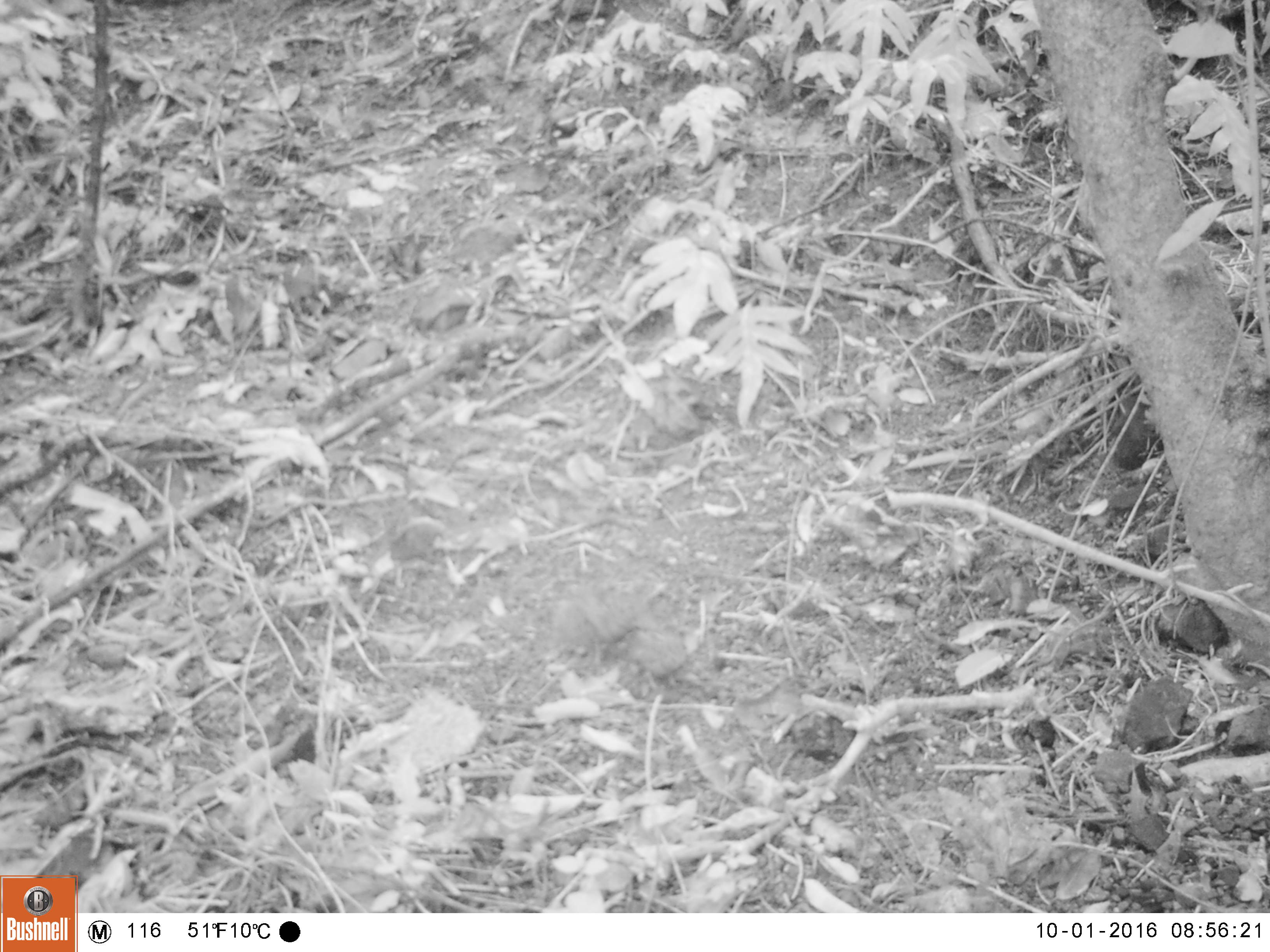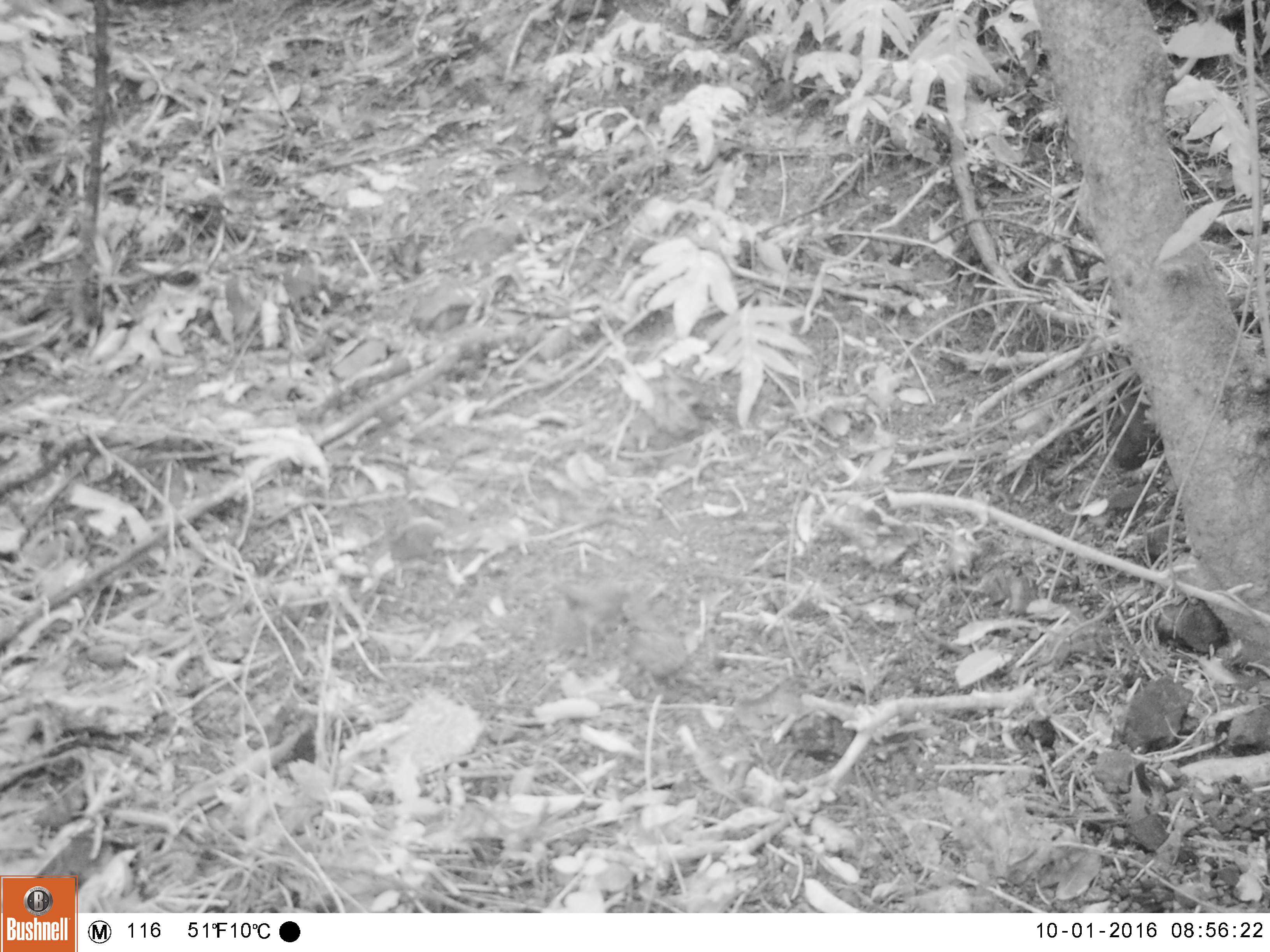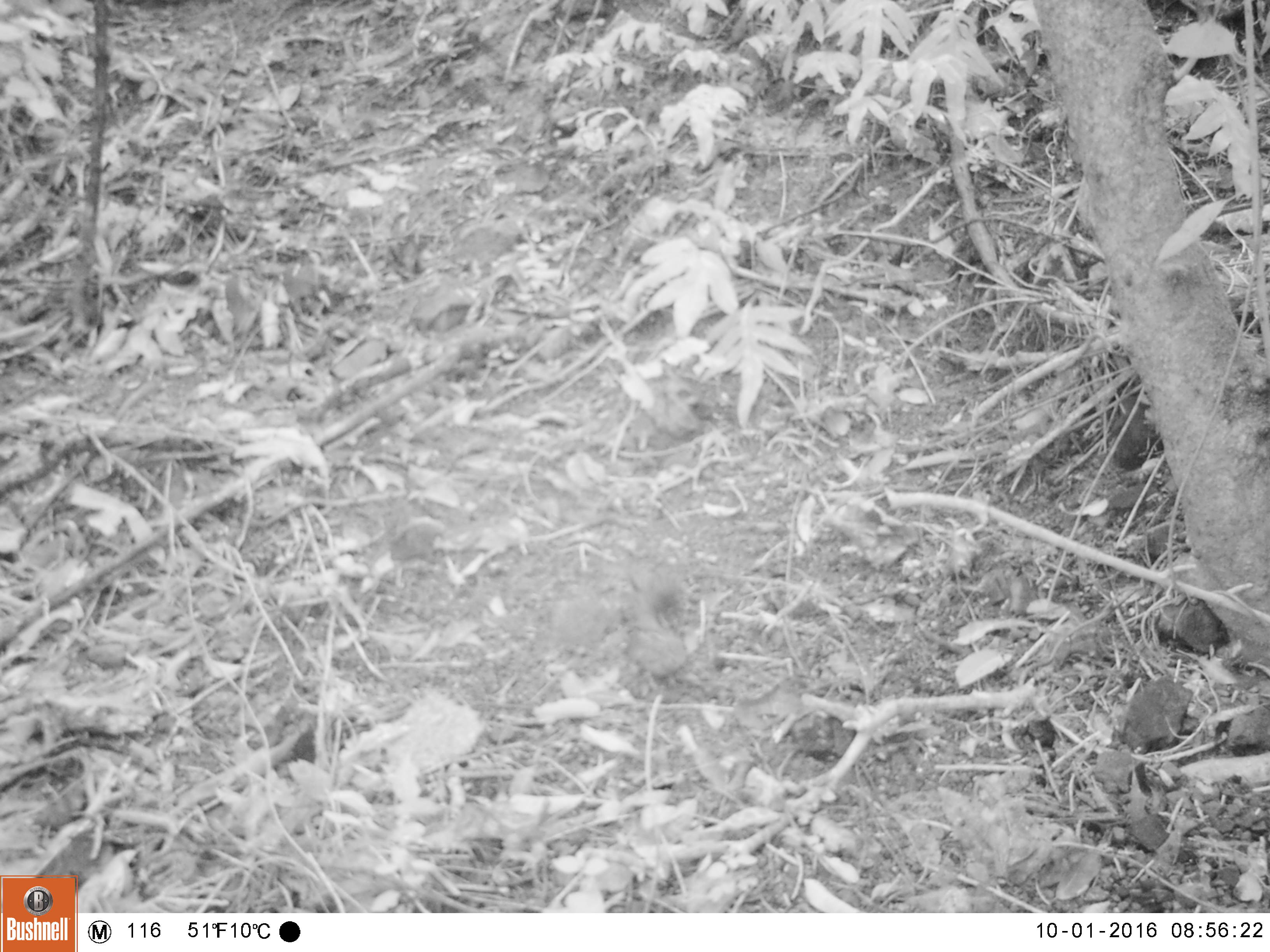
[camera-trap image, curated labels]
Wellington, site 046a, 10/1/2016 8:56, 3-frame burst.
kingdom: Animalia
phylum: Chordata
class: Aves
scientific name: Aves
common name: bird